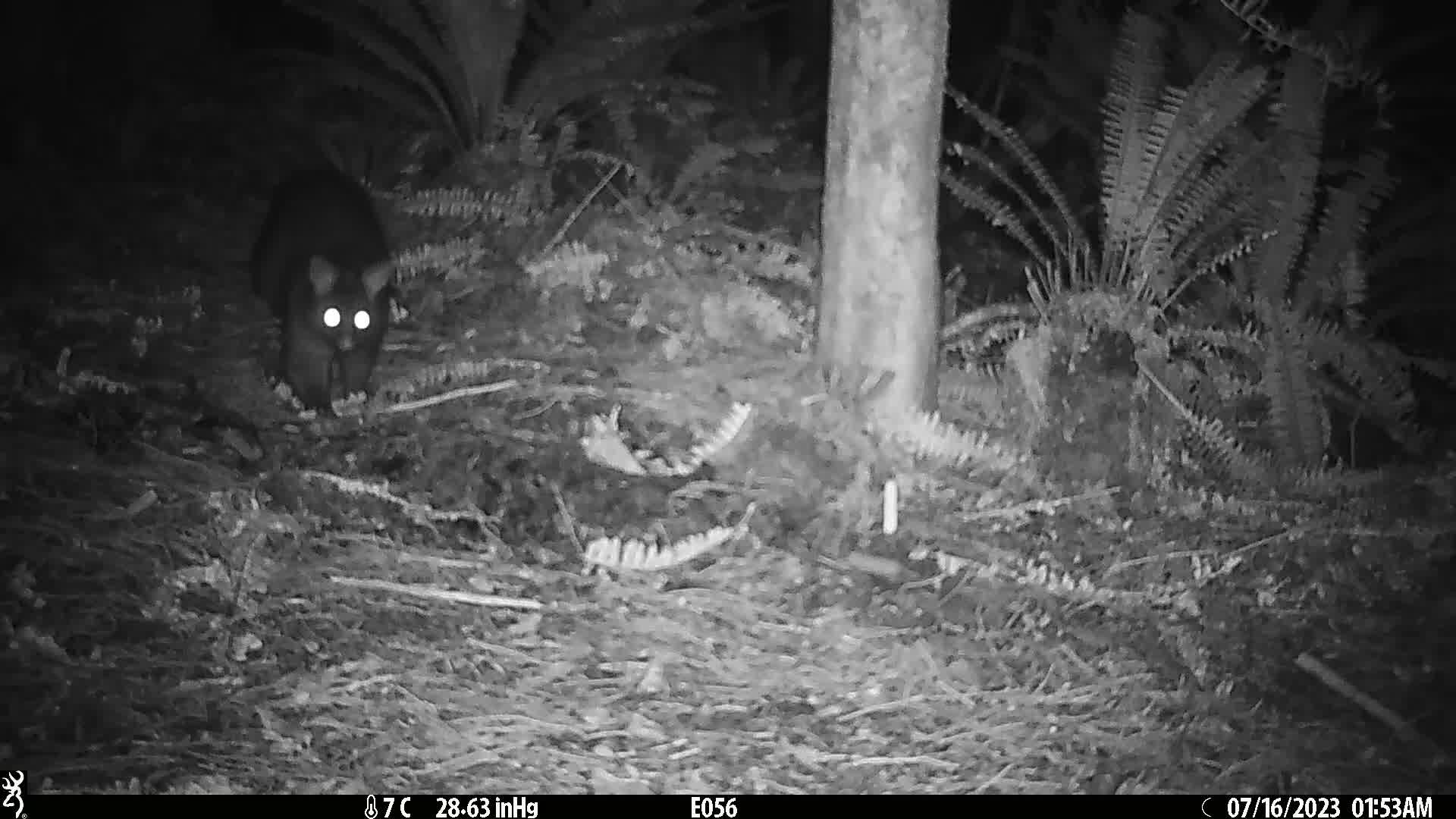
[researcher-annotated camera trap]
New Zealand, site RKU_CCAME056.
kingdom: Animalia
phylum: Chordata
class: Mammalia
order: Diprotodontia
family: Phalangeridae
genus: Trichosurus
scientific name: Trichosurus vulpecula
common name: common brushtail possum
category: possum